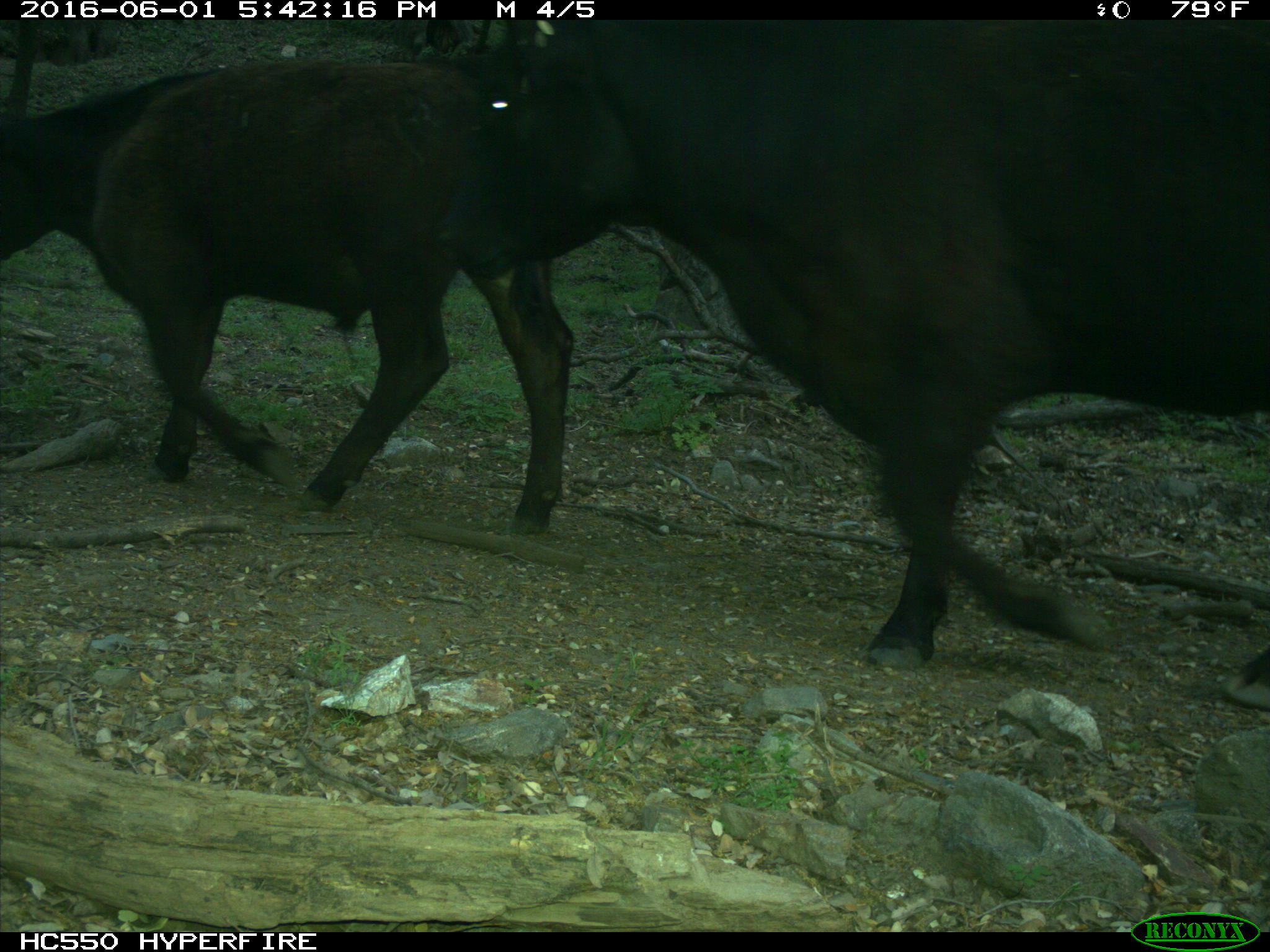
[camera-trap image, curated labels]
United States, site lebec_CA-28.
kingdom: Animalia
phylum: Chordata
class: Mammalia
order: Artiodactyla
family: Bovidae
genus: Bos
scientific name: Bos taurus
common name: domestic cow